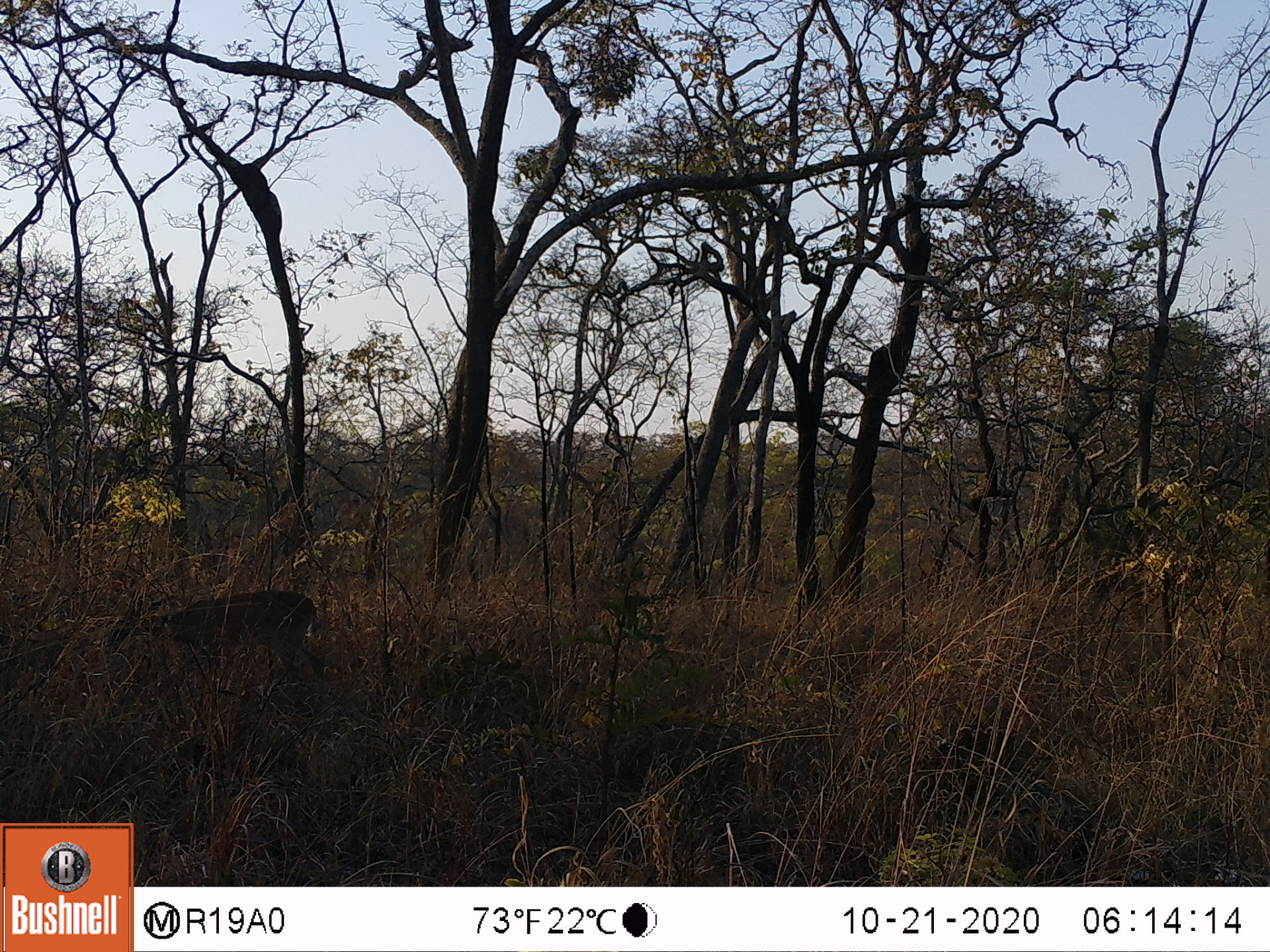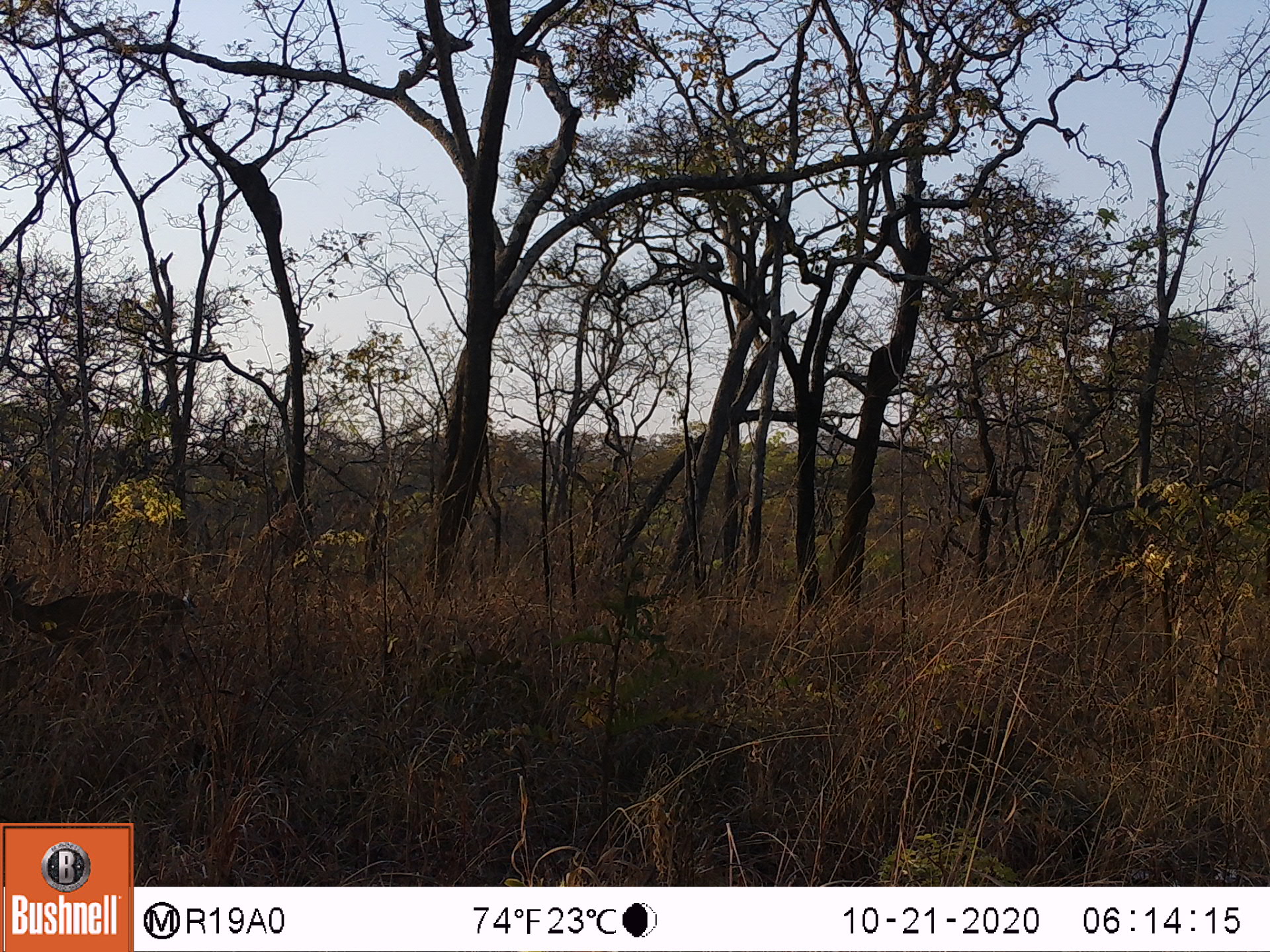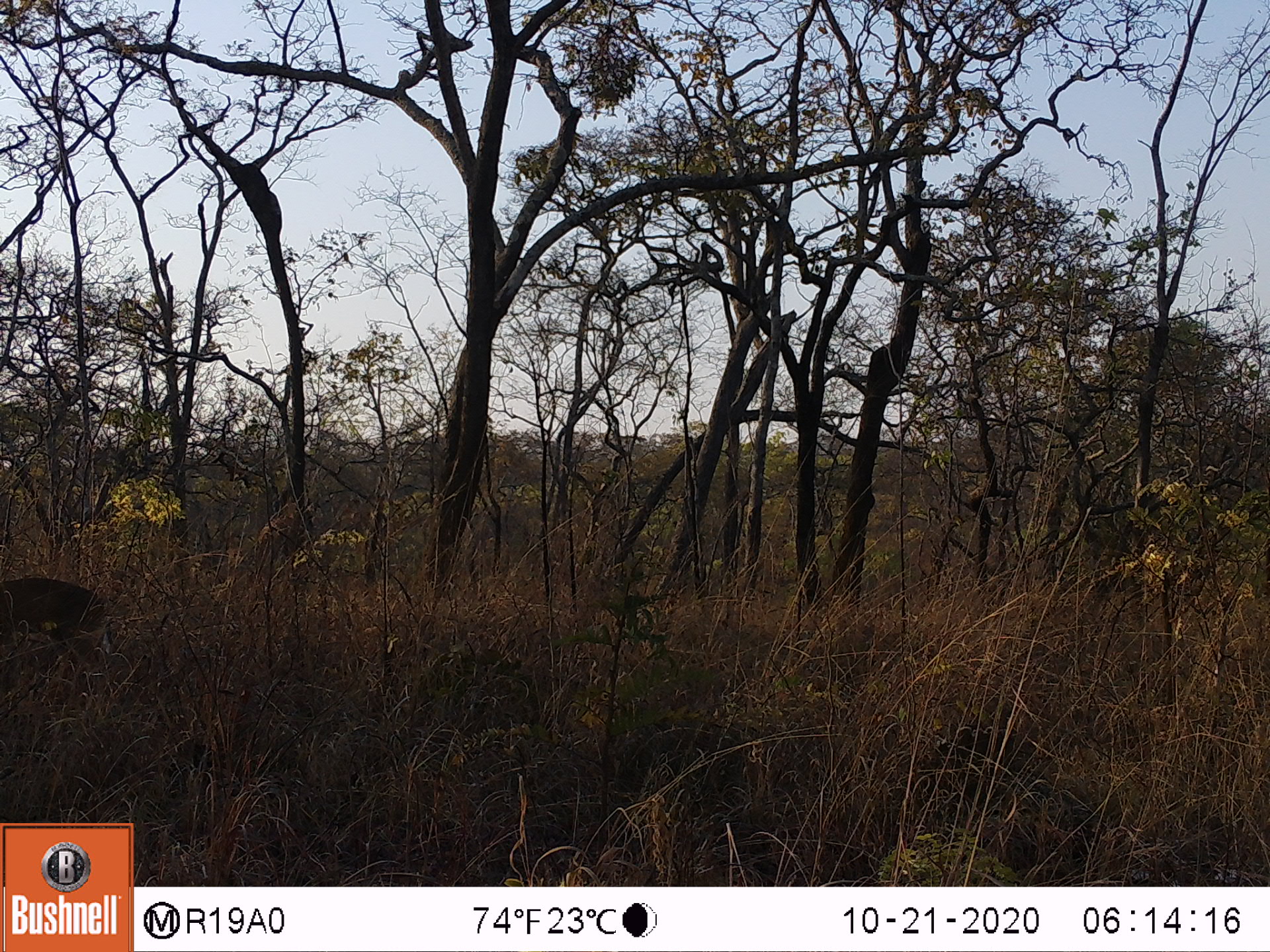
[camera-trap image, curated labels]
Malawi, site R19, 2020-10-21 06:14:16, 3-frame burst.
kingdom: Animalia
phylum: Chordata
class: Mammalia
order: Artiodactyla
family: Bovidae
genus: Sylvicapra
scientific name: Sylvicapra grimmia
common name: common duiker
Common duiker (Sylvicapra grimmia), count 1.